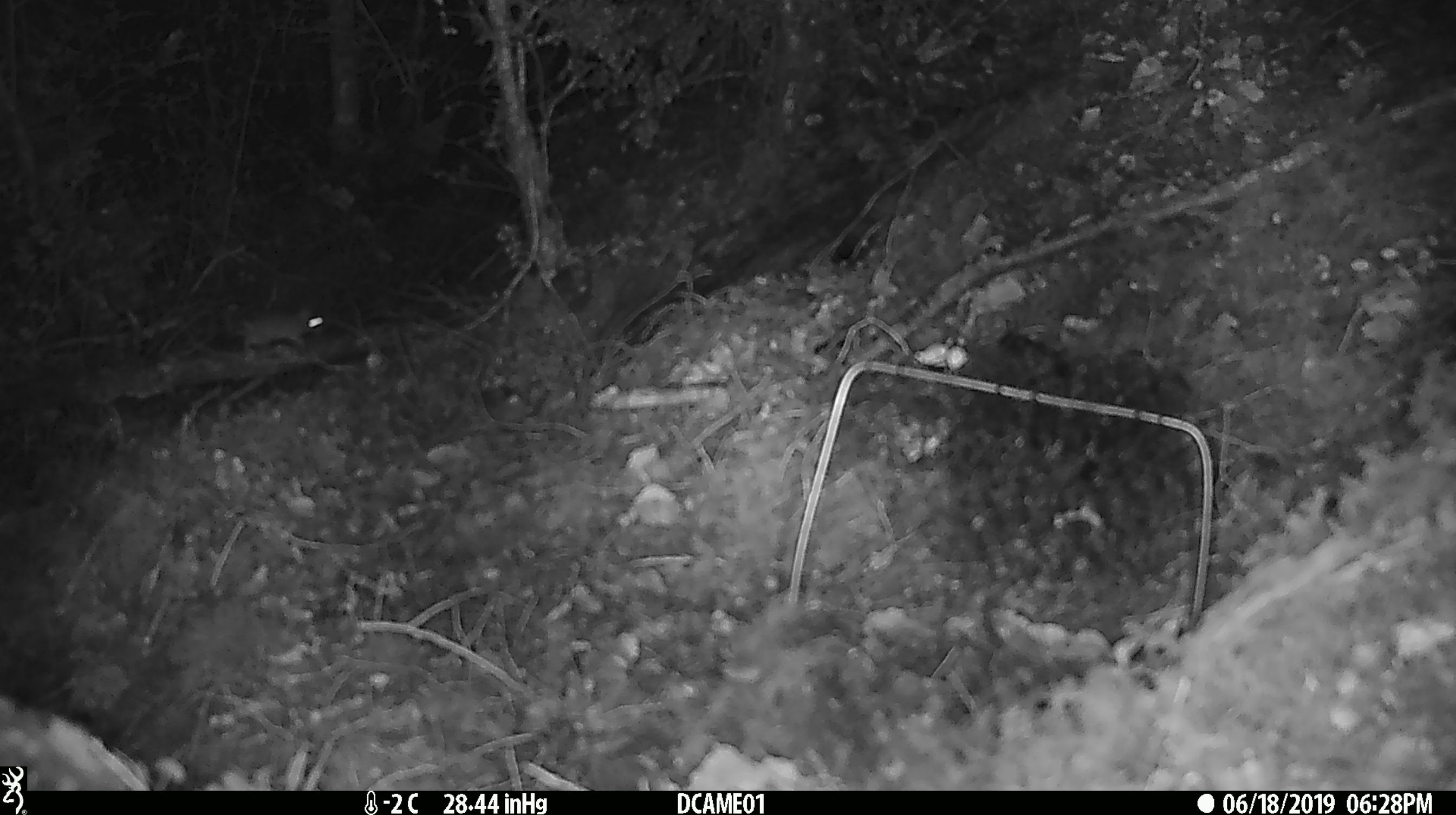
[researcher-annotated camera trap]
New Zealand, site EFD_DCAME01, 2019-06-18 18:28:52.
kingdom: Animalia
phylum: Chordata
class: Mammalia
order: Rodentia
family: Muridae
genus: Mus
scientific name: Mus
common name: mouse